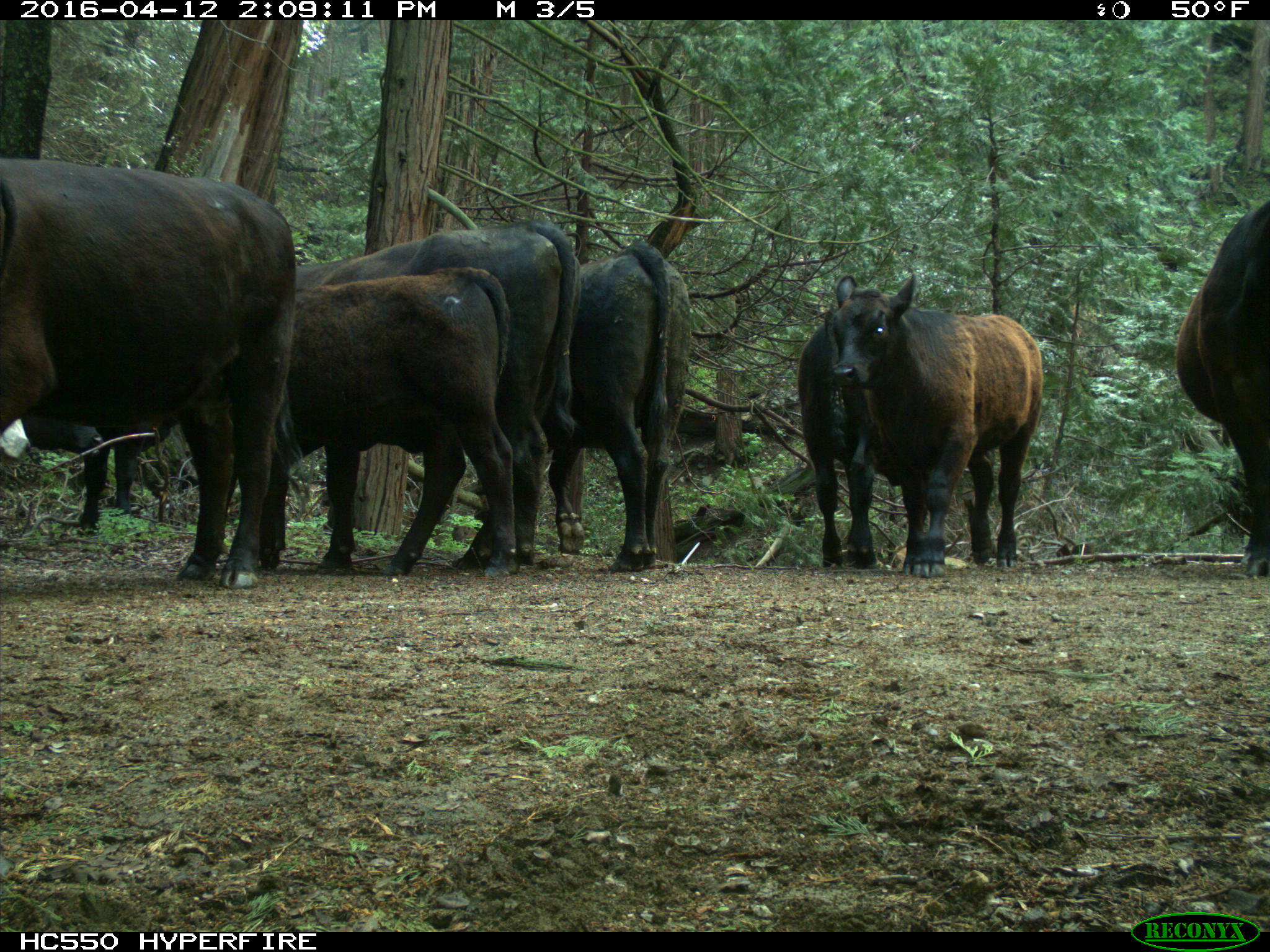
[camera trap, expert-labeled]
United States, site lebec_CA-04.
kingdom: Animalia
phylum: Chordata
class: Mammalia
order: Artiodactyla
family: Bovidae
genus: Bos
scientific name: Bos taurus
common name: domestic cow